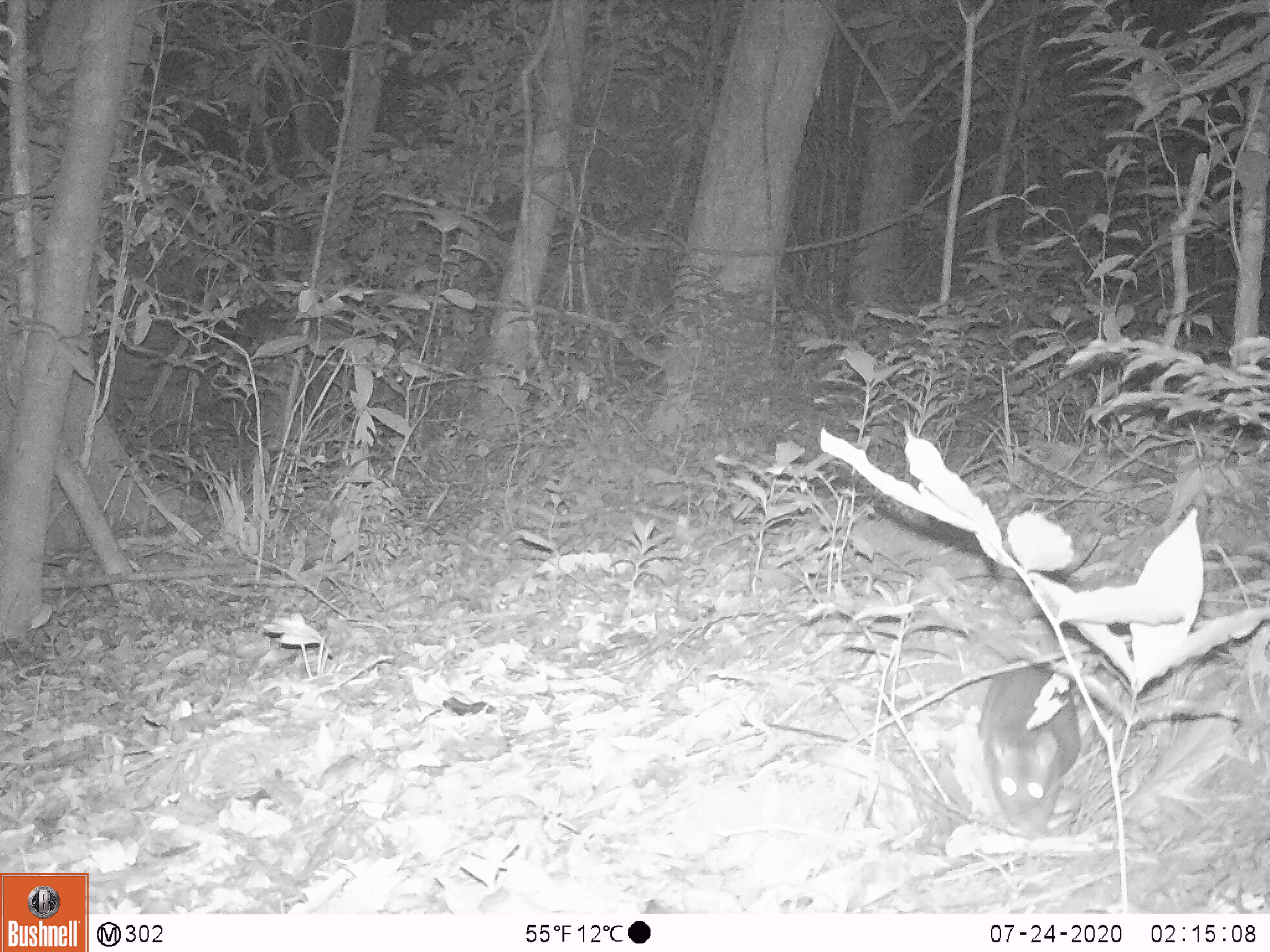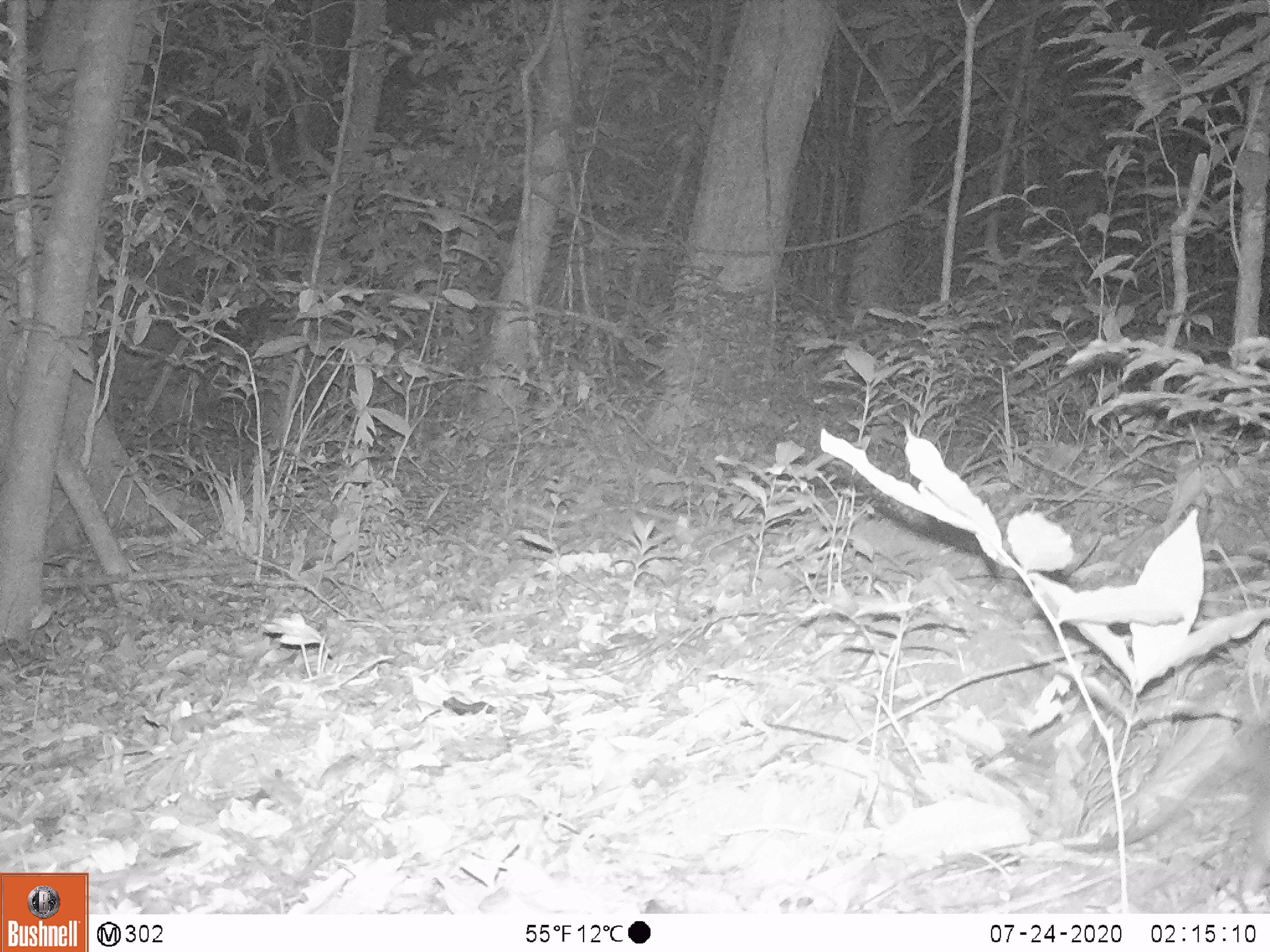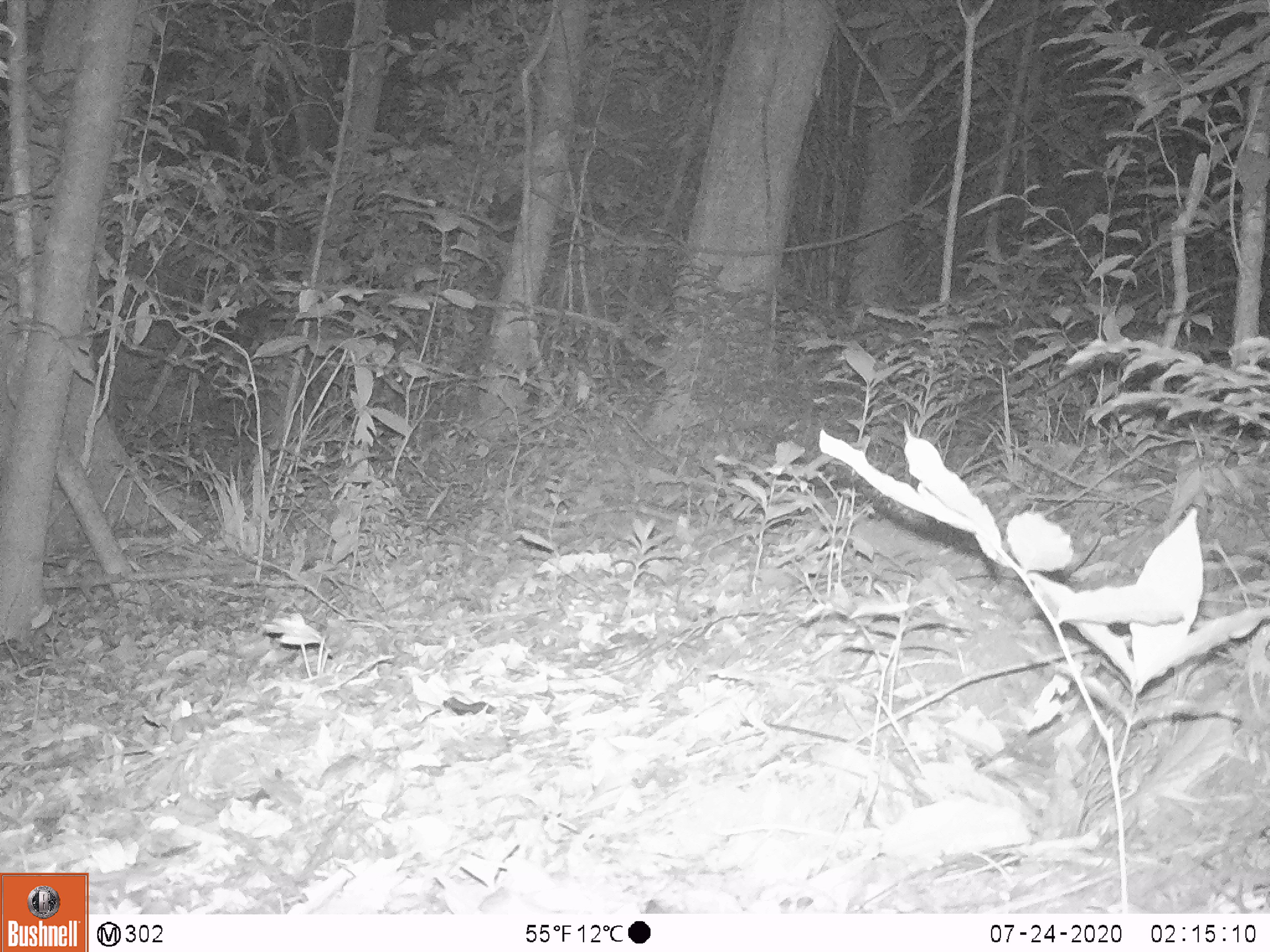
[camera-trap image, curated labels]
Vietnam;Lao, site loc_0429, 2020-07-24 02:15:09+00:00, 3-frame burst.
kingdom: Animalia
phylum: Chordata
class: Mammalia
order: Rodentia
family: Muridae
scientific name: Muridae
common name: old-world mice and rats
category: unidentified murid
Unidentified murid (old-world mice and rats) (Muridae). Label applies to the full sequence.